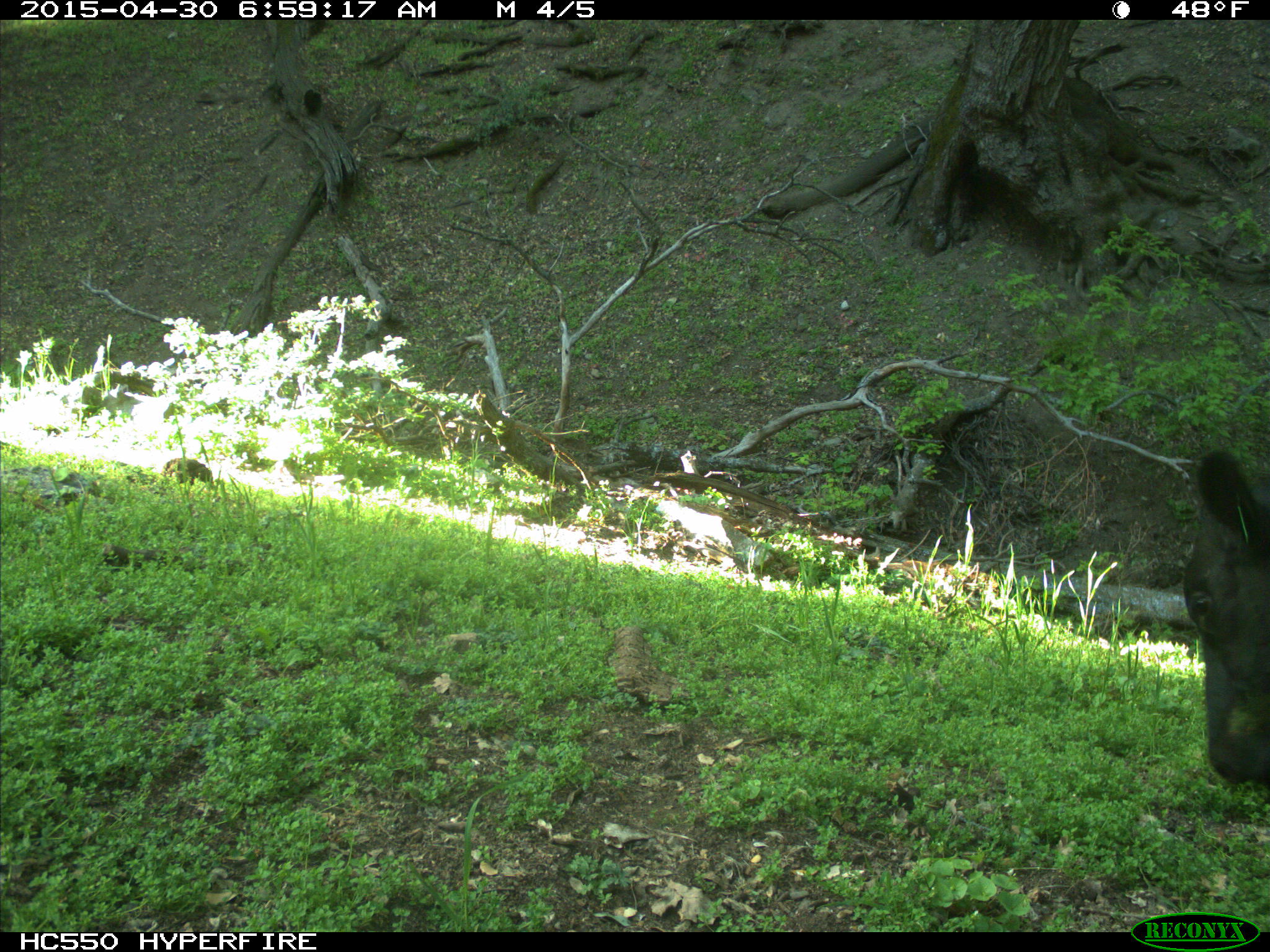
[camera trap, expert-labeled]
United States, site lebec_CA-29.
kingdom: Animalia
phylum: Chordata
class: Mammalia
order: Artiodactyla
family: Bovidae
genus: Bos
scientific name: Bos taurus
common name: domestic cow